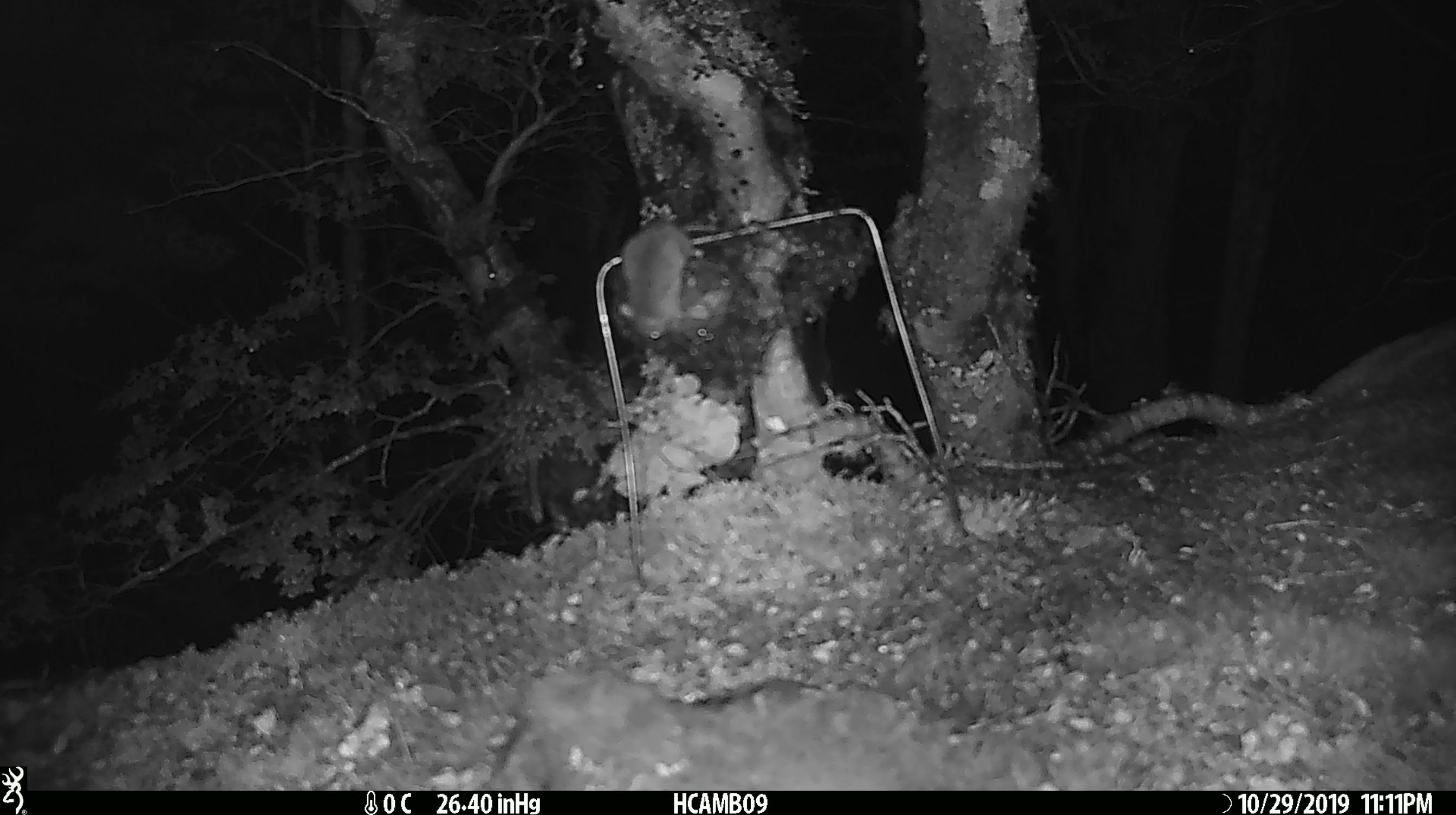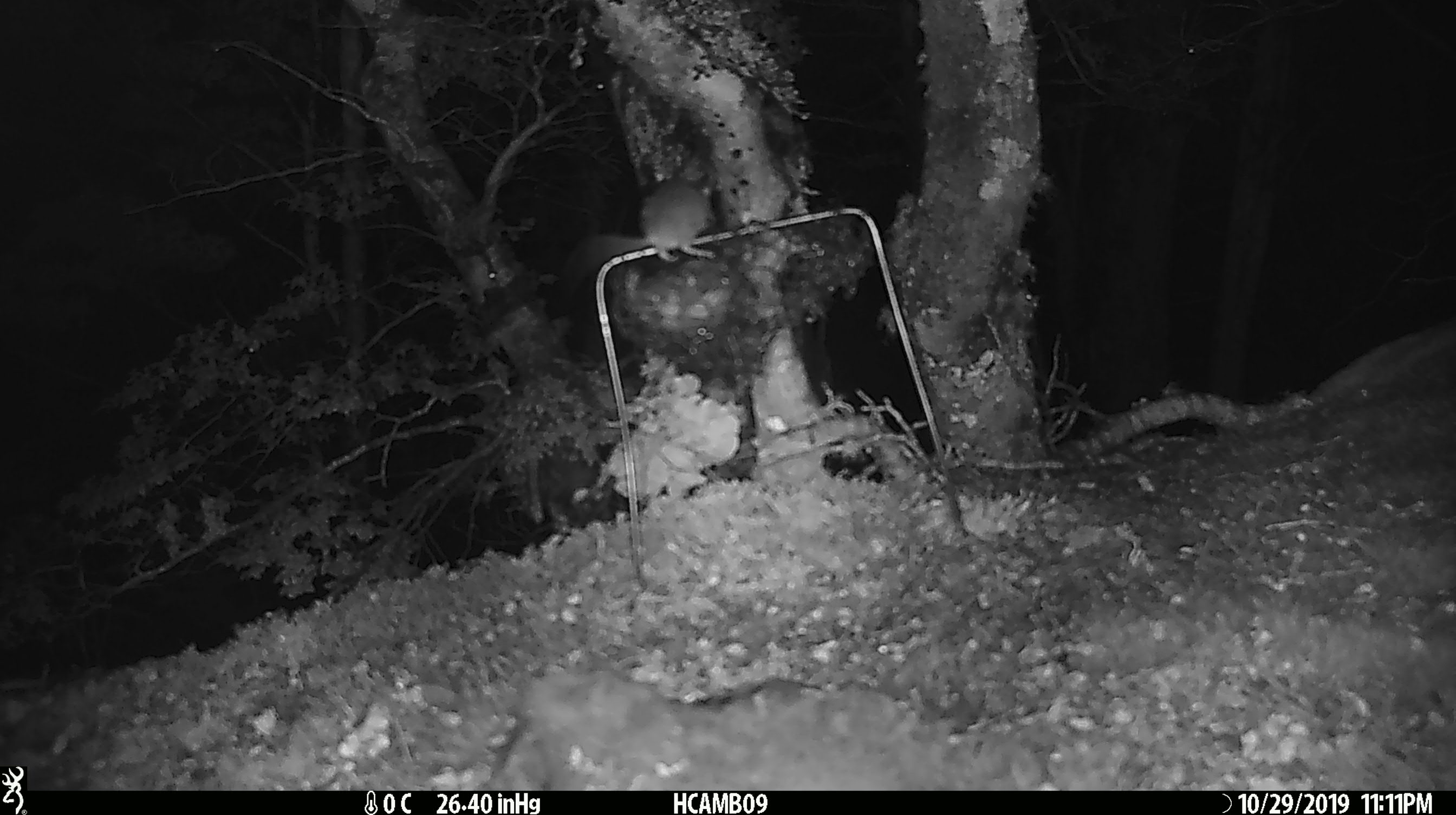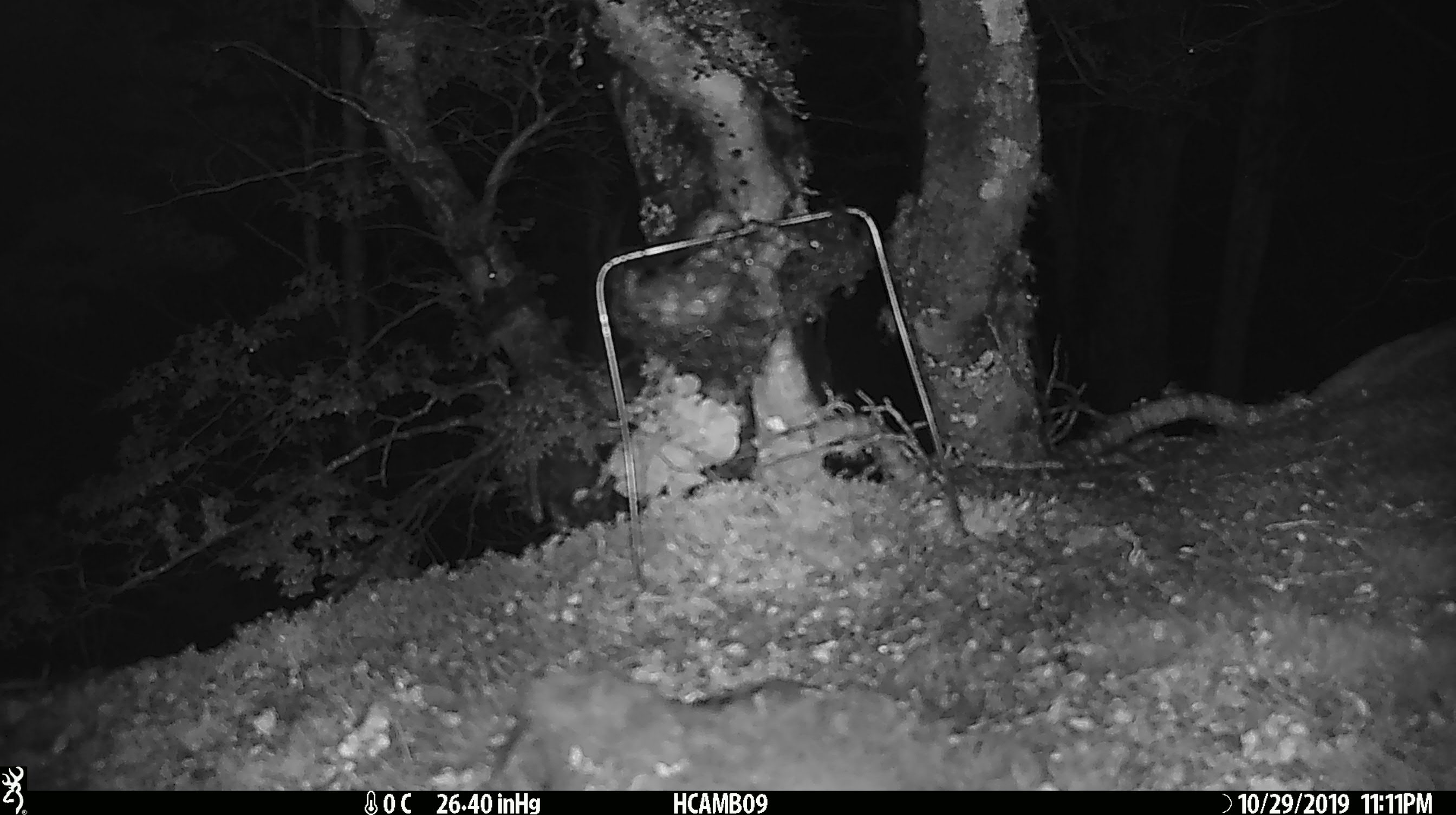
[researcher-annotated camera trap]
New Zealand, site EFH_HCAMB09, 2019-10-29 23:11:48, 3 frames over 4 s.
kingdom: Animalia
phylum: Chordata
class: Mammalia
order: Rodentia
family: Muridae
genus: Mus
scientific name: Mus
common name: mouse